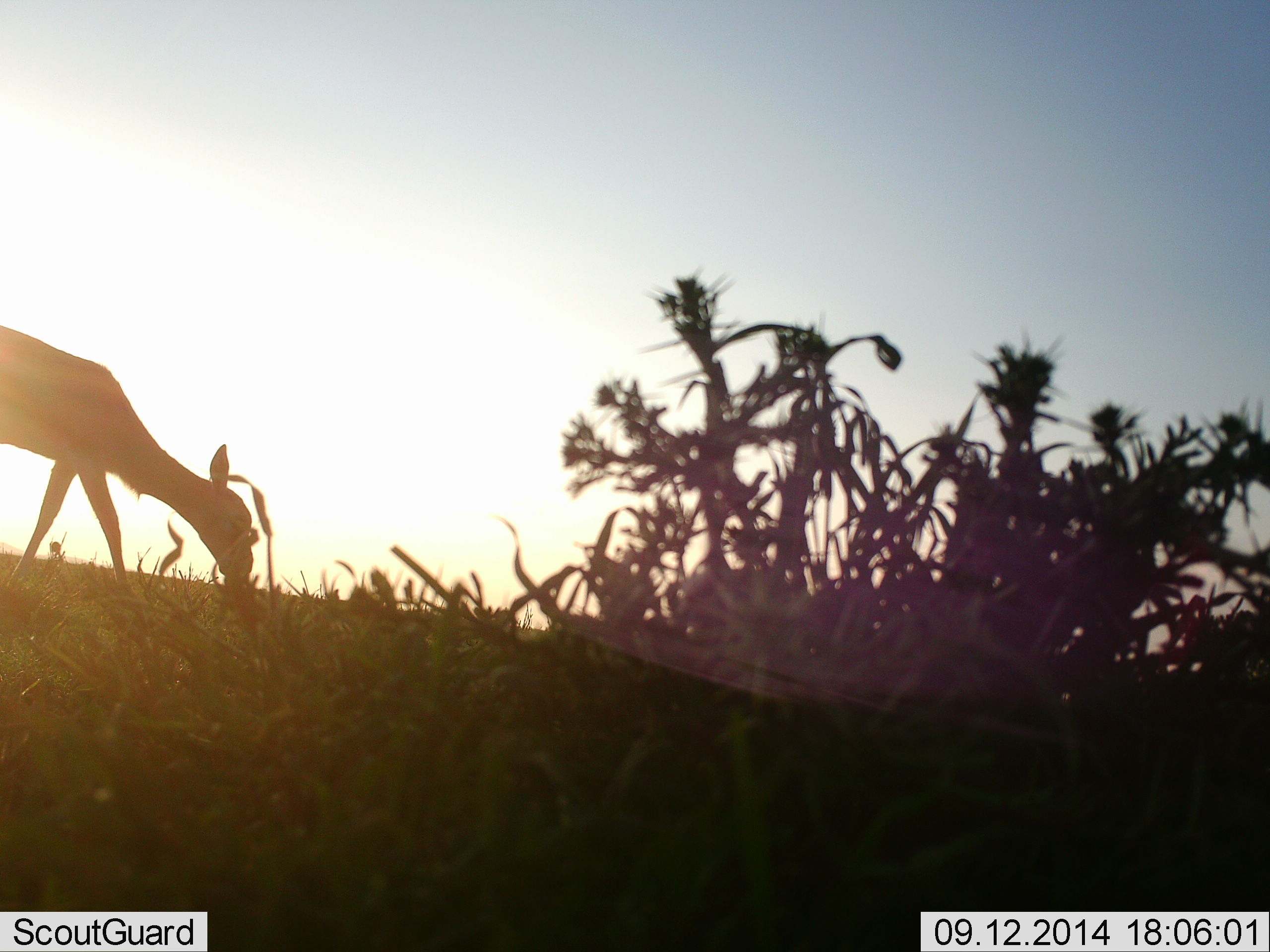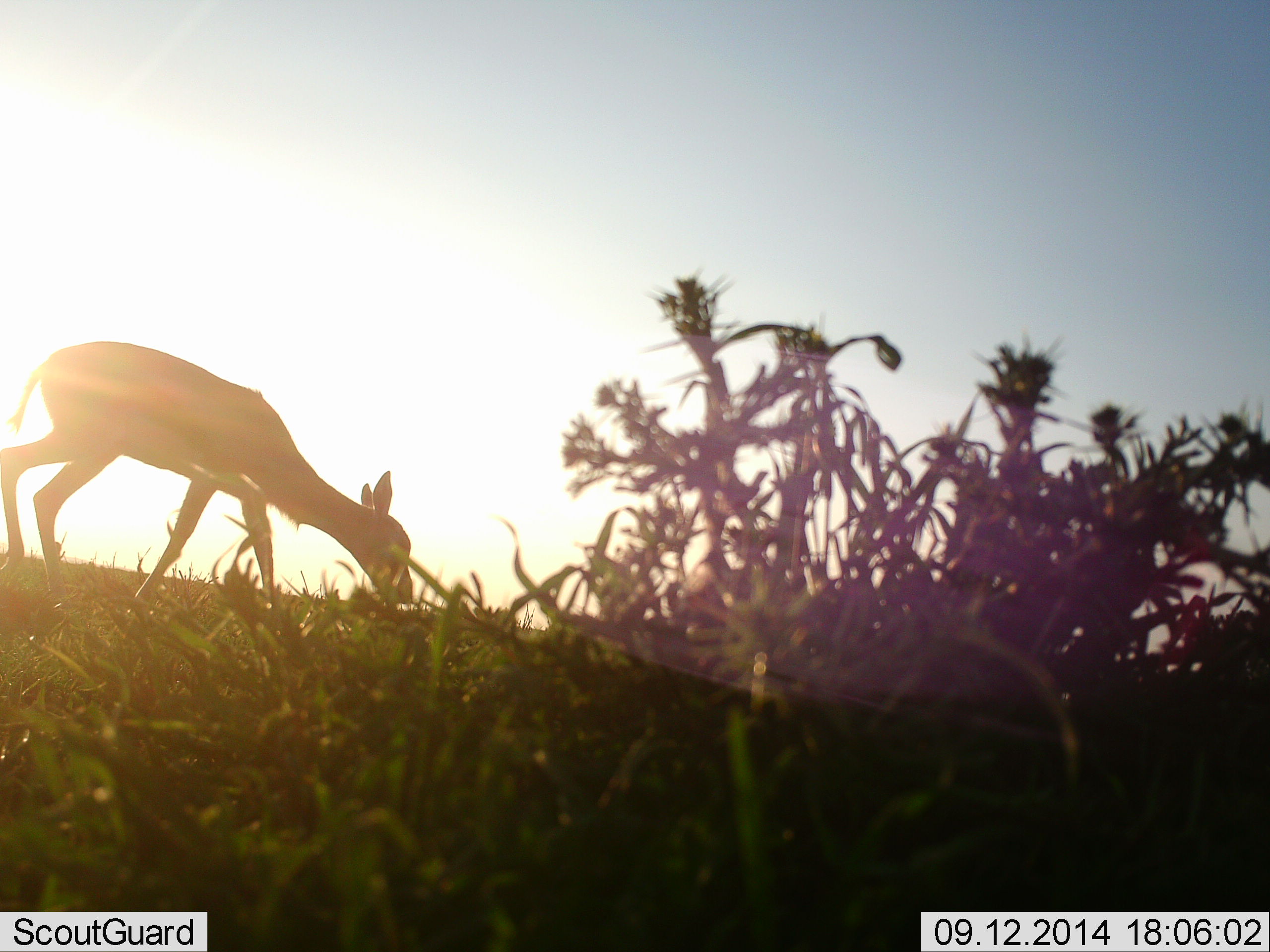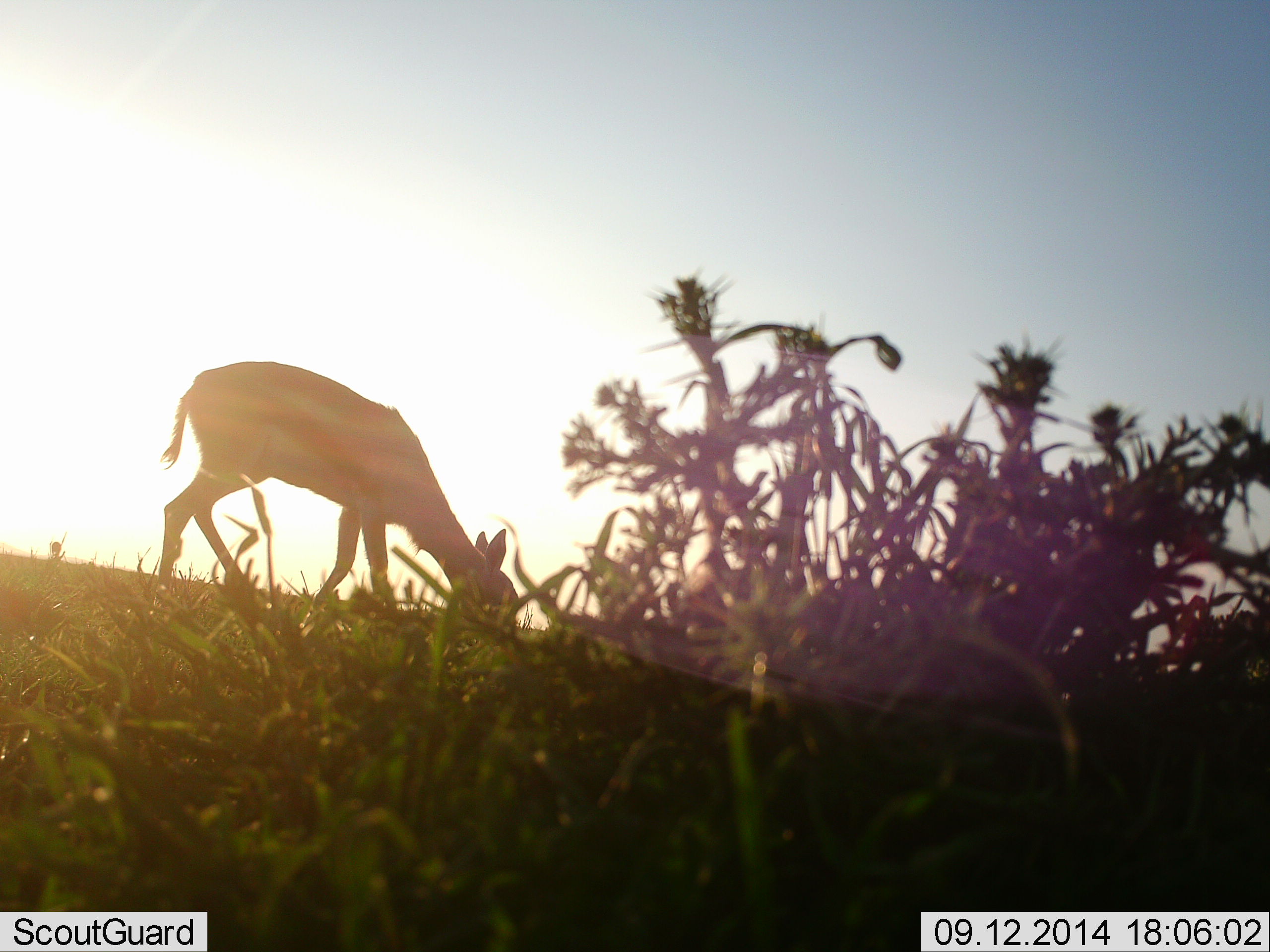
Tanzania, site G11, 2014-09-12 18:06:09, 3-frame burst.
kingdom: Animalia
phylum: Chordata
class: Mammalia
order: Artiodactyla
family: Bovidae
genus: Eudorcas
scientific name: Eudorcas thomsonii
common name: thomson's gazelle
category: gazellethomsons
Gazellethomsons (thomson's gazelle) (Eudorcas thomsonii), count 1. Behavior (volunteer vote fractions): standing 10%, resting 0%, moving 20%, interacting 0%. Young present (vote fraction): 0%. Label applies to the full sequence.